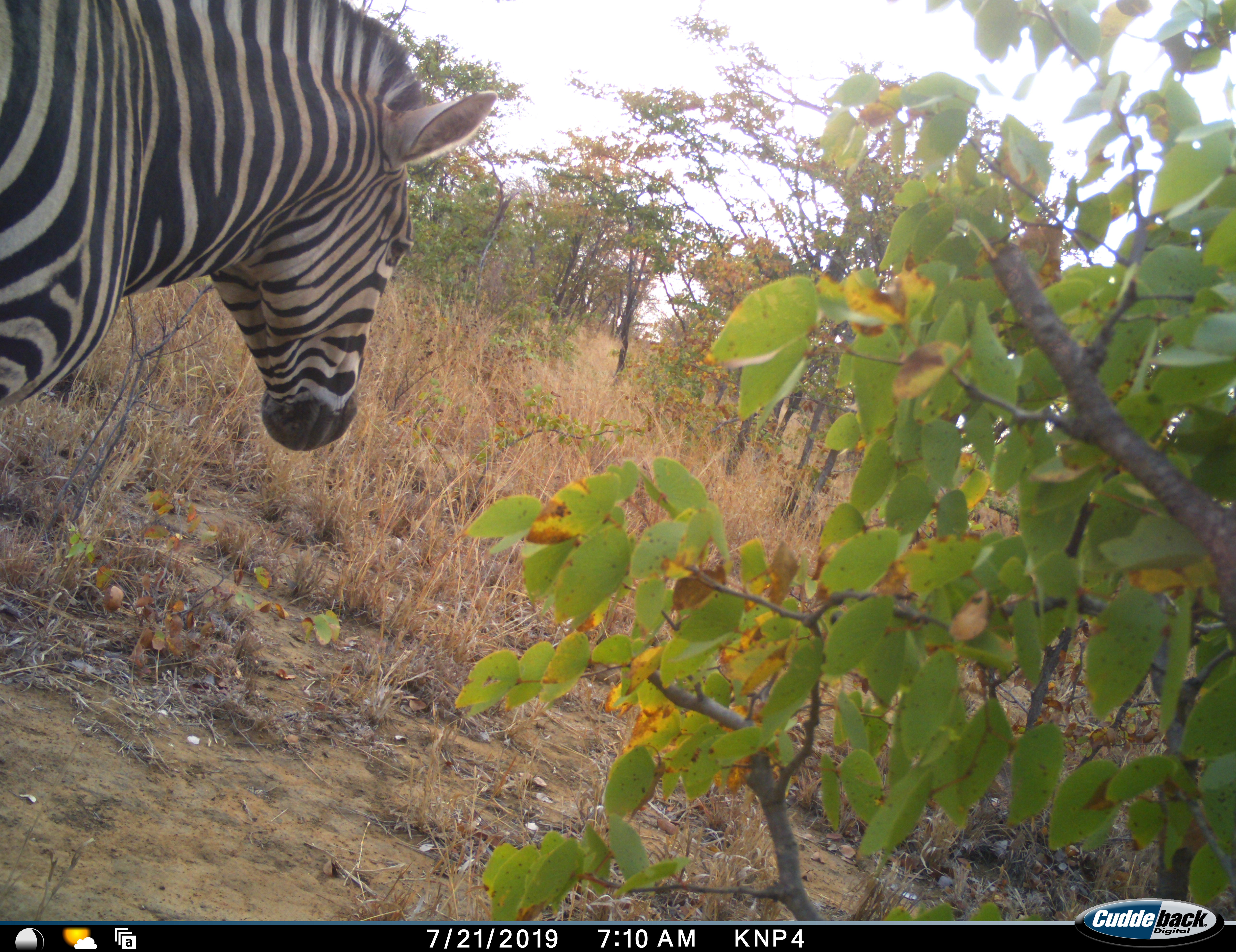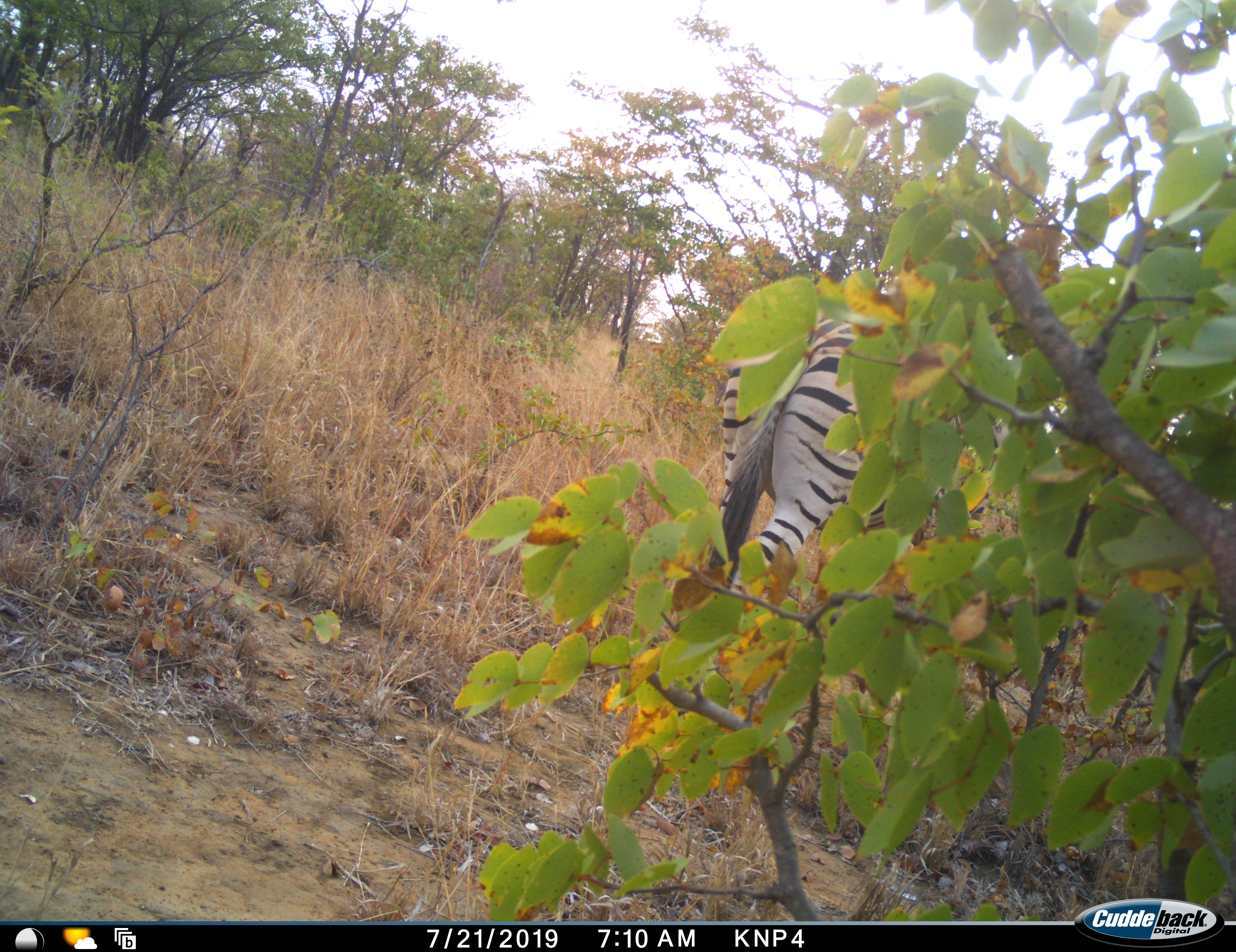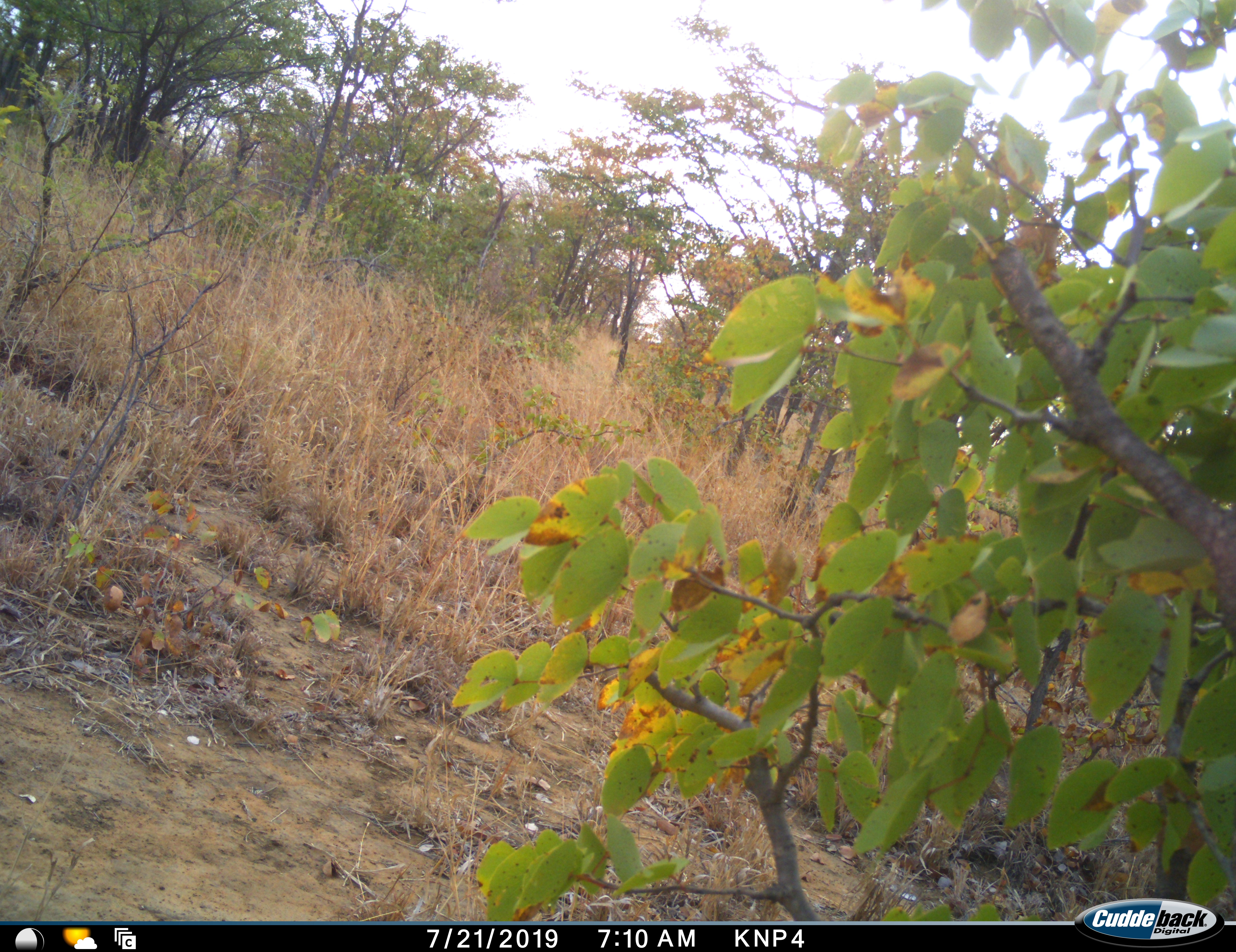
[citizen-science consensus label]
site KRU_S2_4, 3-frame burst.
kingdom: Animalia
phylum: Chordata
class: Mammalia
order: Perissodactyla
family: Equidae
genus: Equus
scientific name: Equus quagga burchellii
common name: burchell's zebra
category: zebraburchells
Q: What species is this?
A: Zebraburchells (burchell's zebra) (Equus quagga burchellii).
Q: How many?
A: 1.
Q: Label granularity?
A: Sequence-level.